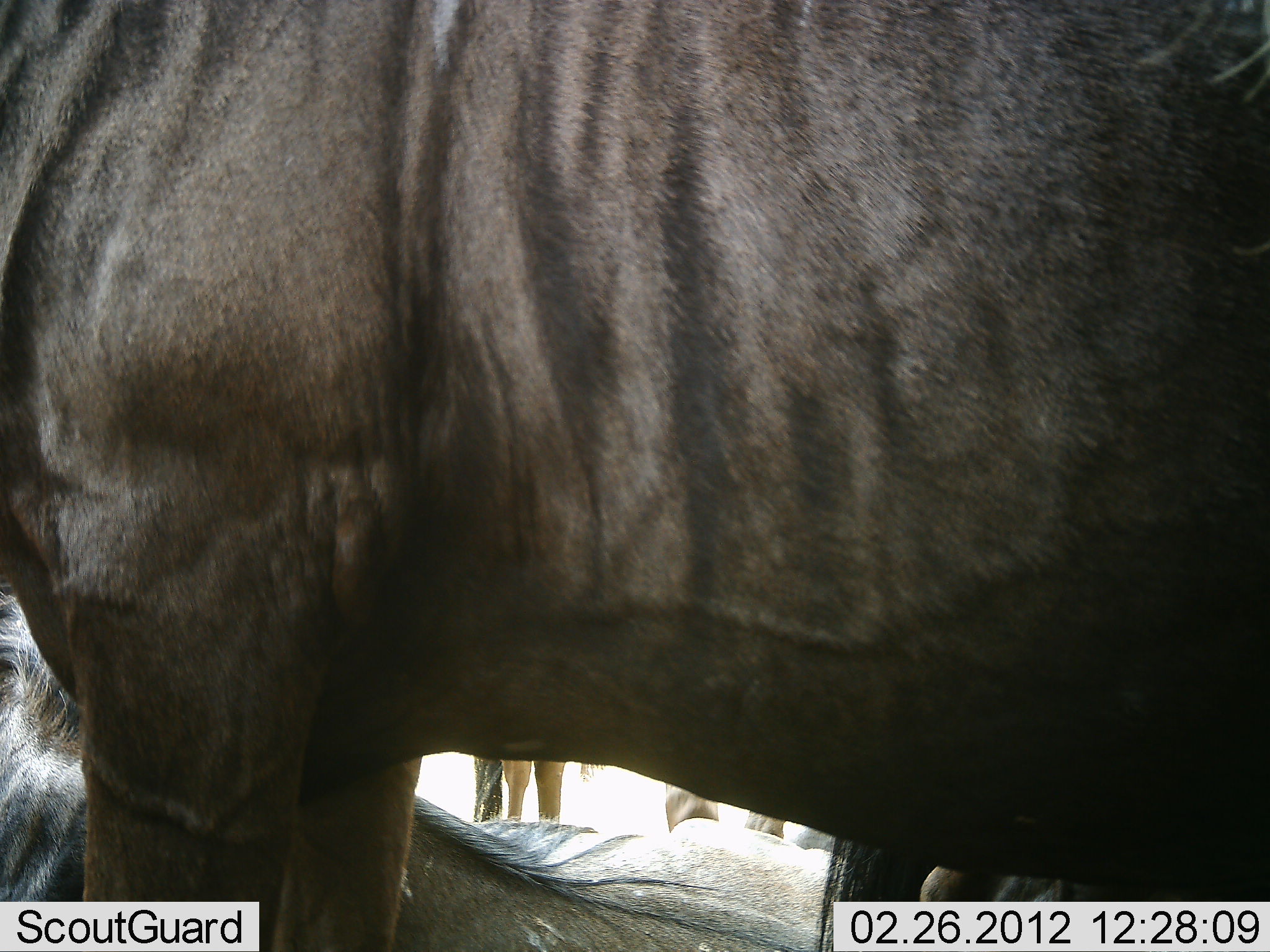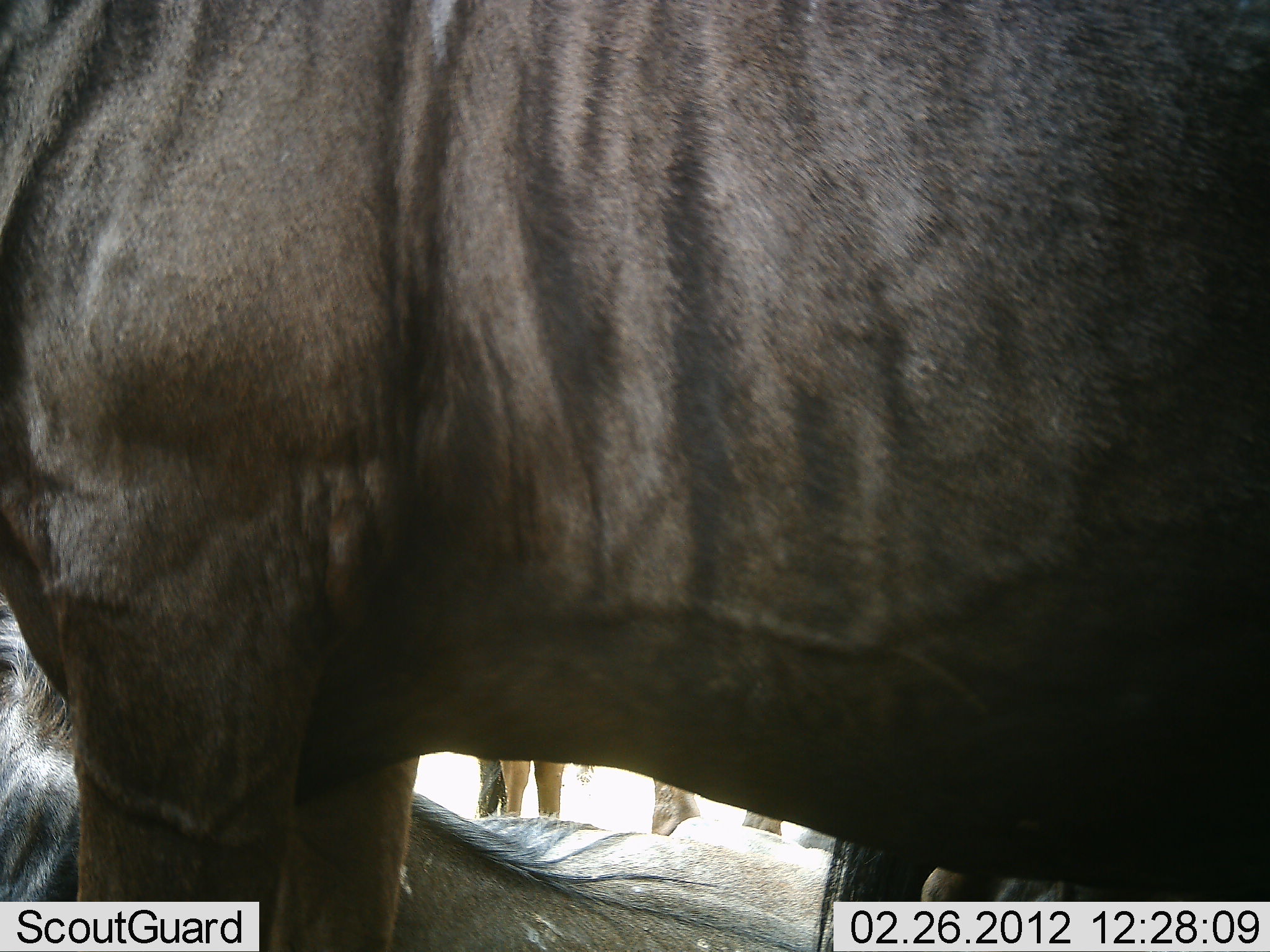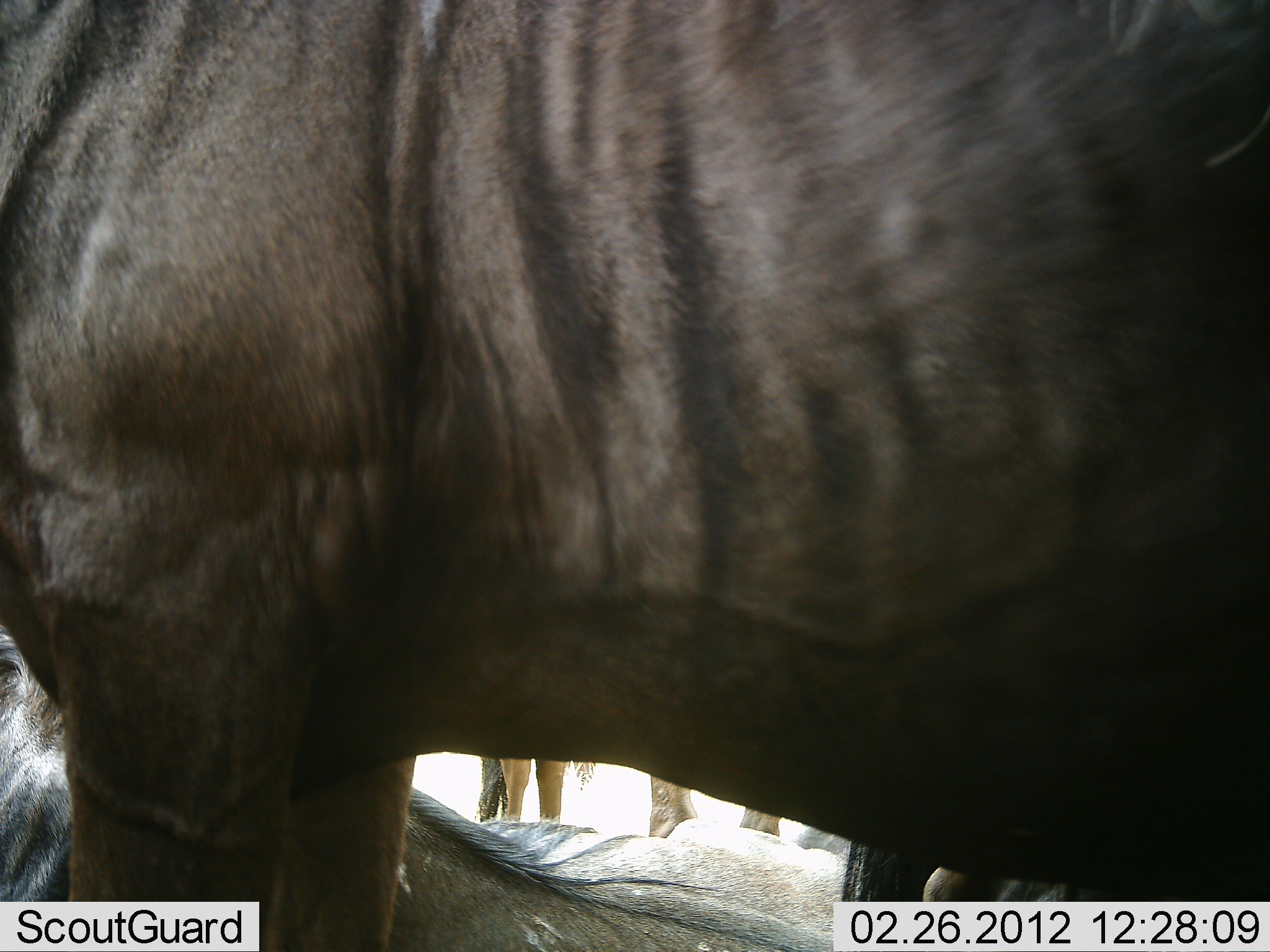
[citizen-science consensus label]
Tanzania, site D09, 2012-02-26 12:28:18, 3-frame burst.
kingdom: Animalia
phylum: Chordata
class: Mammalia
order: Artiodactyla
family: Bovidae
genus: Connochaetes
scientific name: Connochaetes taurinus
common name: blue wildebeest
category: wildebeest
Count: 3.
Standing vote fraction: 86%.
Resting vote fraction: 95%.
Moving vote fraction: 0%.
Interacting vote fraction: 0%.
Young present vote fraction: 5%.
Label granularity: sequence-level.